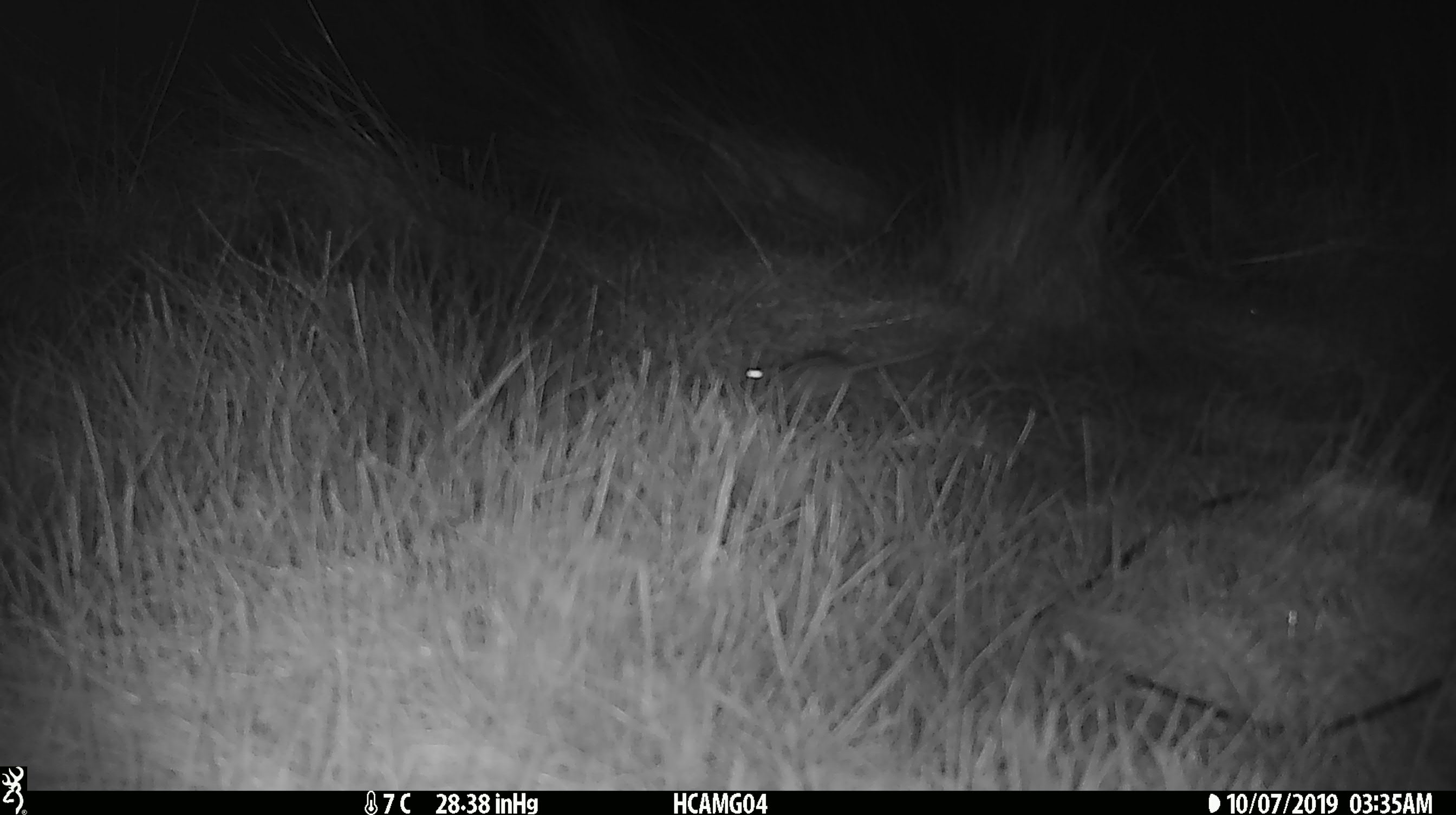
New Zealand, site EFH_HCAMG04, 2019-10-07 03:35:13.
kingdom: Animalia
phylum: Chordata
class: Mammalia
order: Rodentia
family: Muridae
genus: Mus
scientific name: Mus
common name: mouse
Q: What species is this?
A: Mouse (Mus).